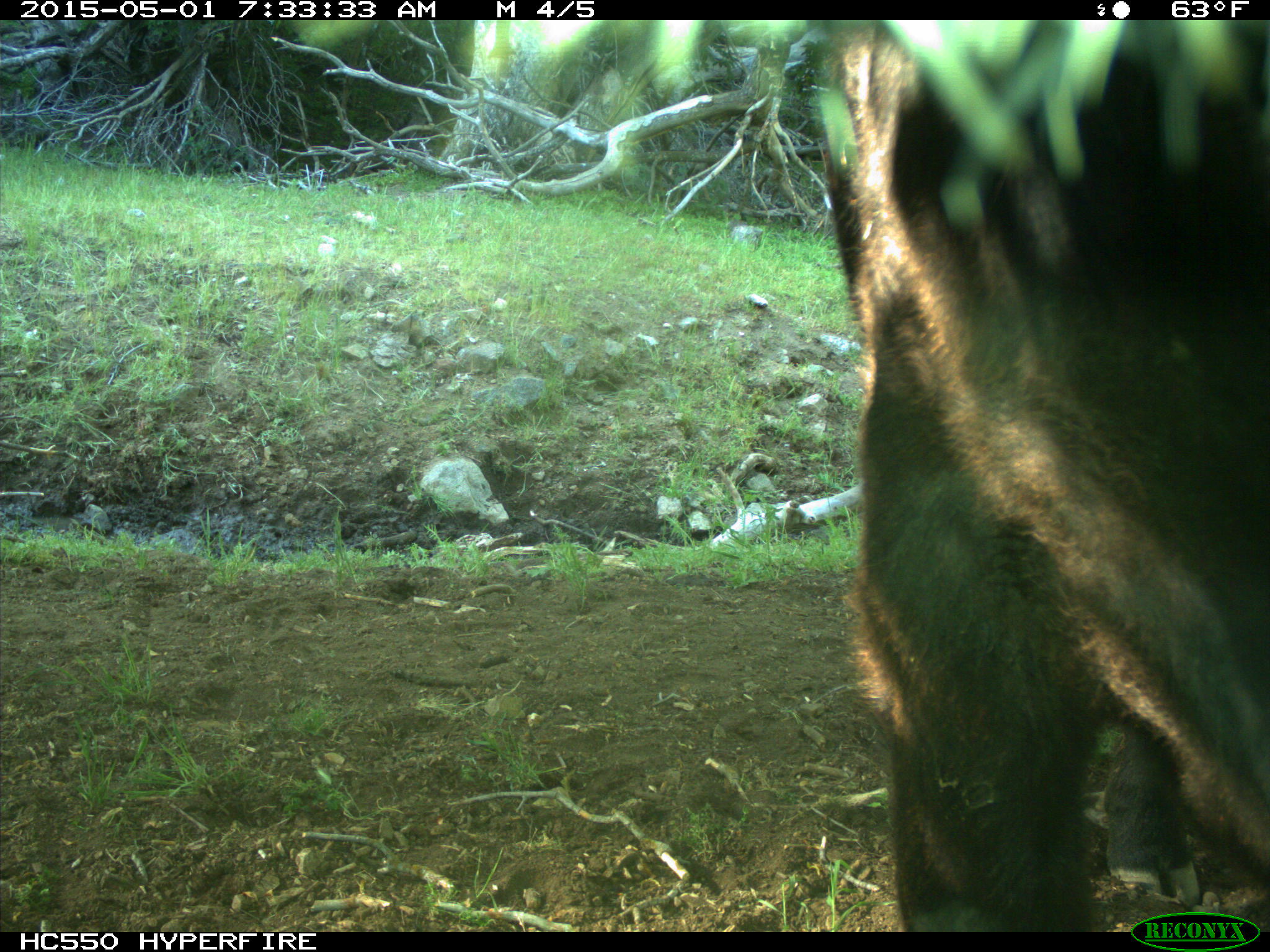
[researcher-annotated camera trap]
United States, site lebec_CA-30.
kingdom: Animalia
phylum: Chordata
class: Mammalia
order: Artiodactyla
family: Bovidae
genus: Bos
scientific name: Bos taurus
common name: domestic cow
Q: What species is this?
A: Bos taurus (domestic cow).